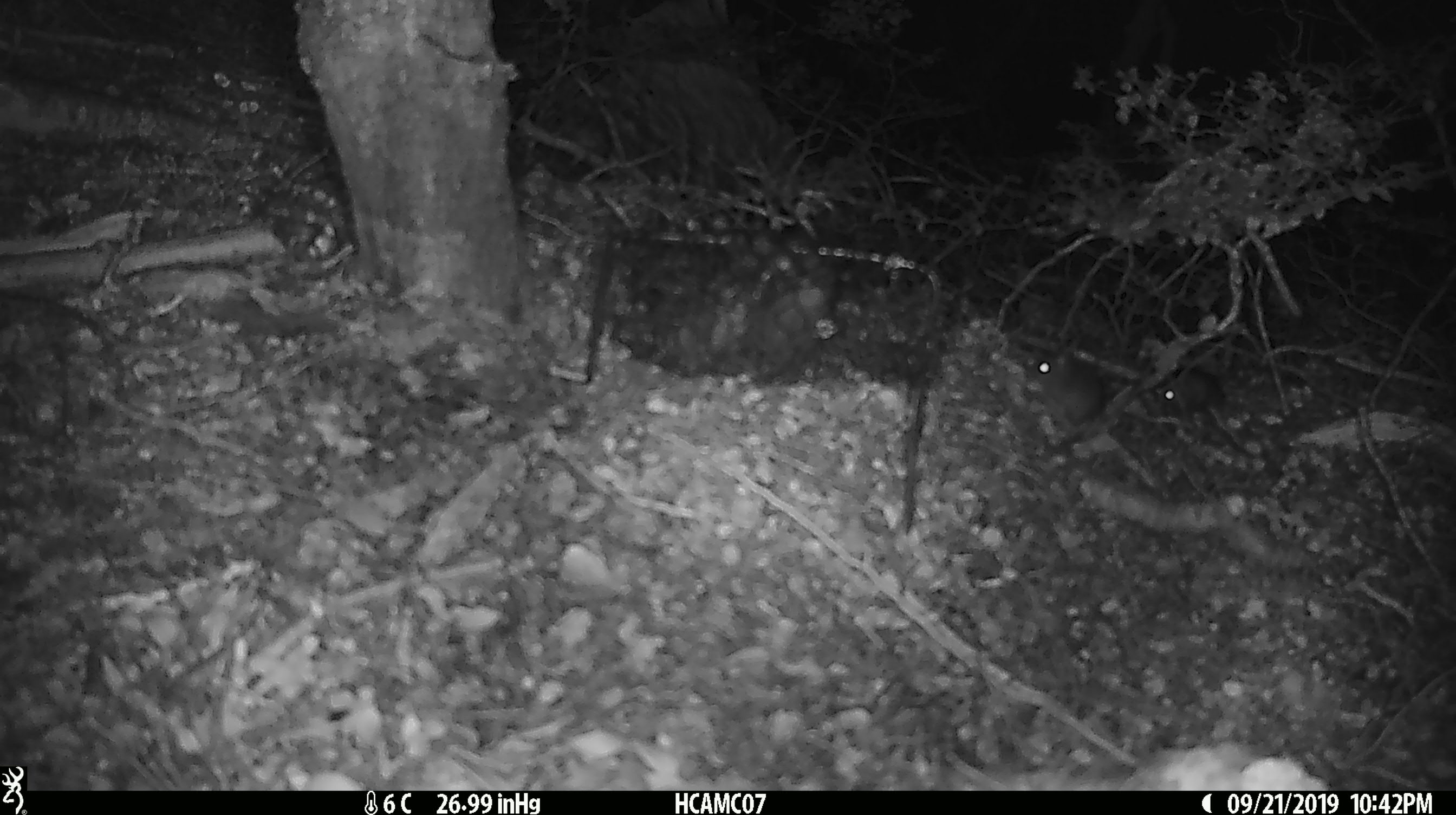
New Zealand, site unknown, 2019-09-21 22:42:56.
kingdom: Animalia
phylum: Chordata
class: Mammalia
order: Rodentia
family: Muridae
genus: Mus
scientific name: Mus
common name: mouse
Mouse (Mus).